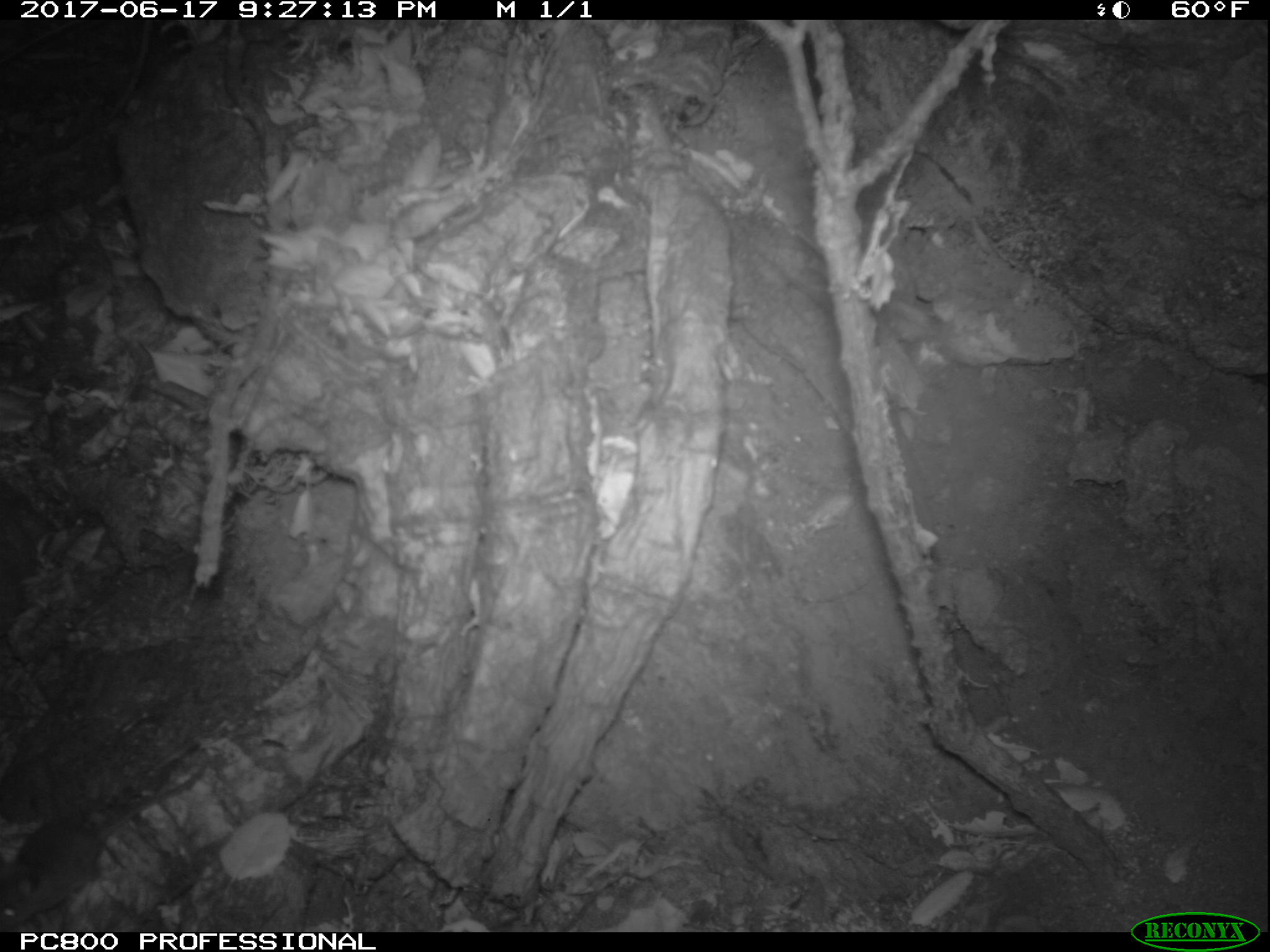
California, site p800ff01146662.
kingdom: Animalia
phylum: Chordata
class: Mammalia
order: Rodentia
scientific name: Rodentia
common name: rodent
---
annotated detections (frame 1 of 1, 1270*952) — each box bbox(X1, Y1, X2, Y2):
rodent: bbox(0, 761, 206, 930)